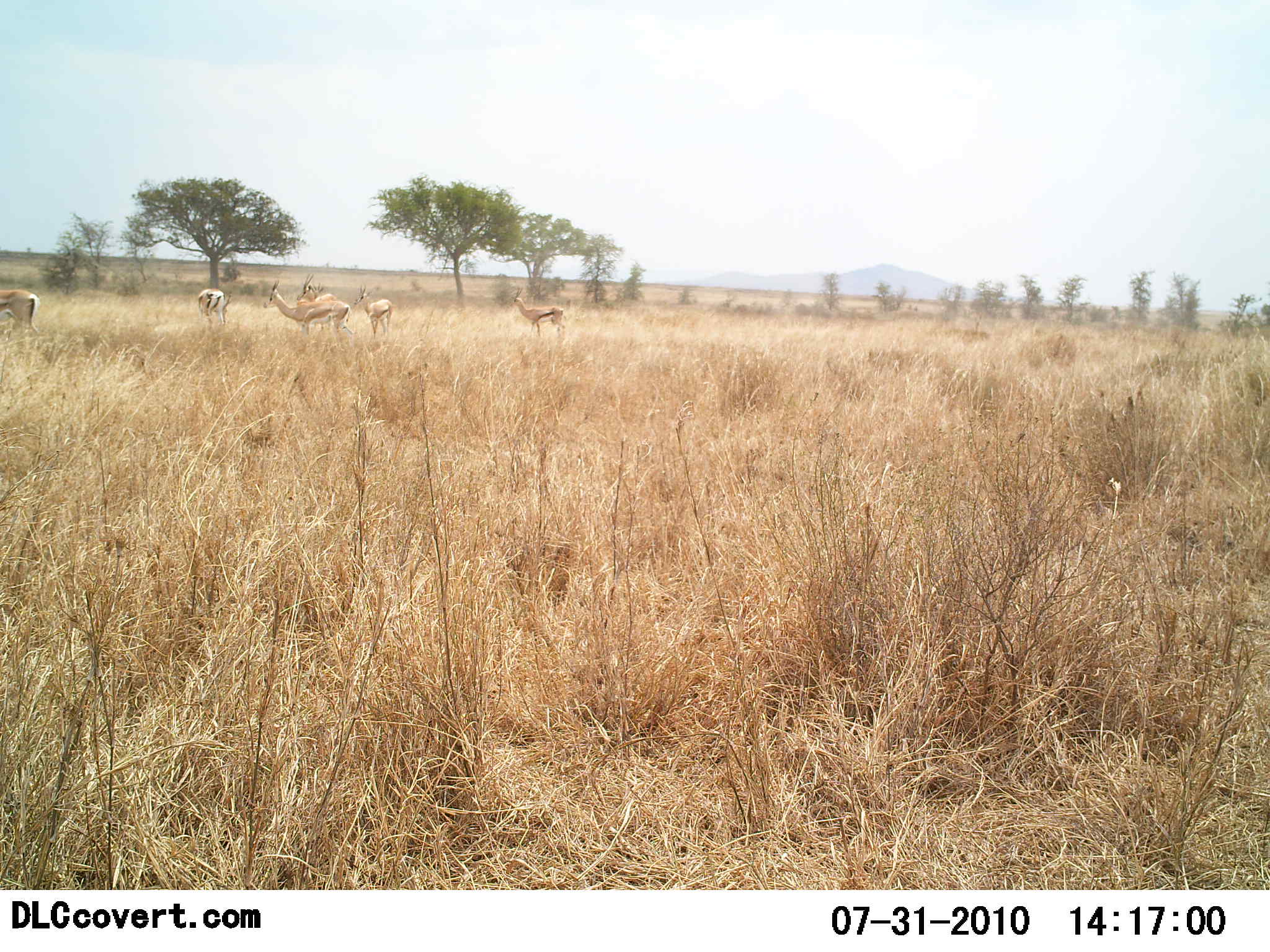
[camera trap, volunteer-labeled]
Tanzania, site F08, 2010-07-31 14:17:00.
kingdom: Animalia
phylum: Chordata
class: Mammalia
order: Artiodactyla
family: Bovidae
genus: Eudorcas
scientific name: Eudorcas thomsonii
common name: thomson's gazelle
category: gazellethomsons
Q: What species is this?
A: Gazellethomsons (thomson's gazelle) (Eudorcas thomsonii).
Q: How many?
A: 6.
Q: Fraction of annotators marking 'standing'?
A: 100%.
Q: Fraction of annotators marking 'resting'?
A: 0%.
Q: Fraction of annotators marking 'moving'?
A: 0%.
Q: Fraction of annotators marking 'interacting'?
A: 0%.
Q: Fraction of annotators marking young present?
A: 0%.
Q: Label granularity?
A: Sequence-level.